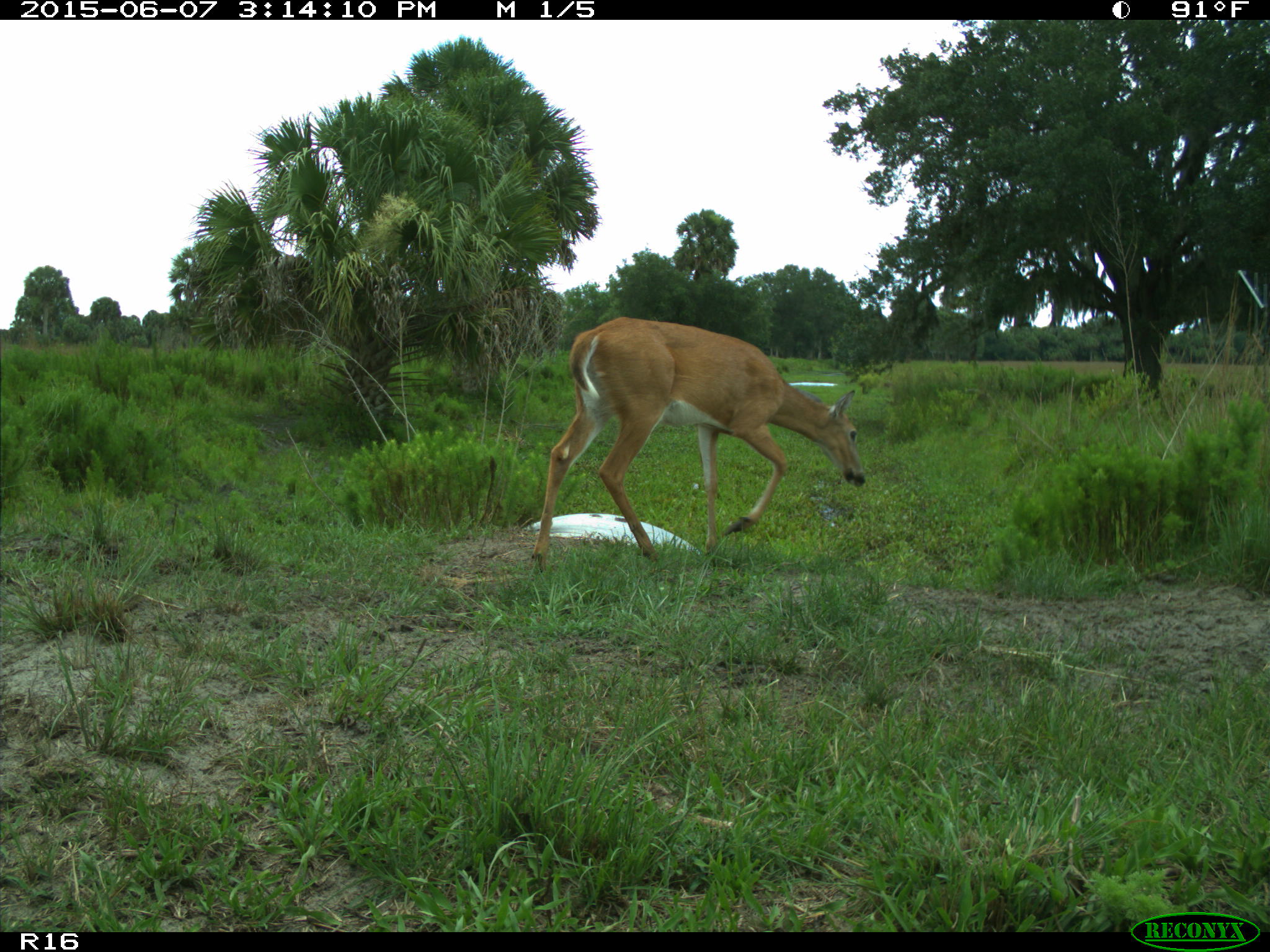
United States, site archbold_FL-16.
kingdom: Animalia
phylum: Chordata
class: Mammalia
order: Artiodactyla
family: Cervidae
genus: Odocoileus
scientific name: Odocoileus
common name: deer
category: unidentified deer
Unidentified deer (deer) (Odocoileus).